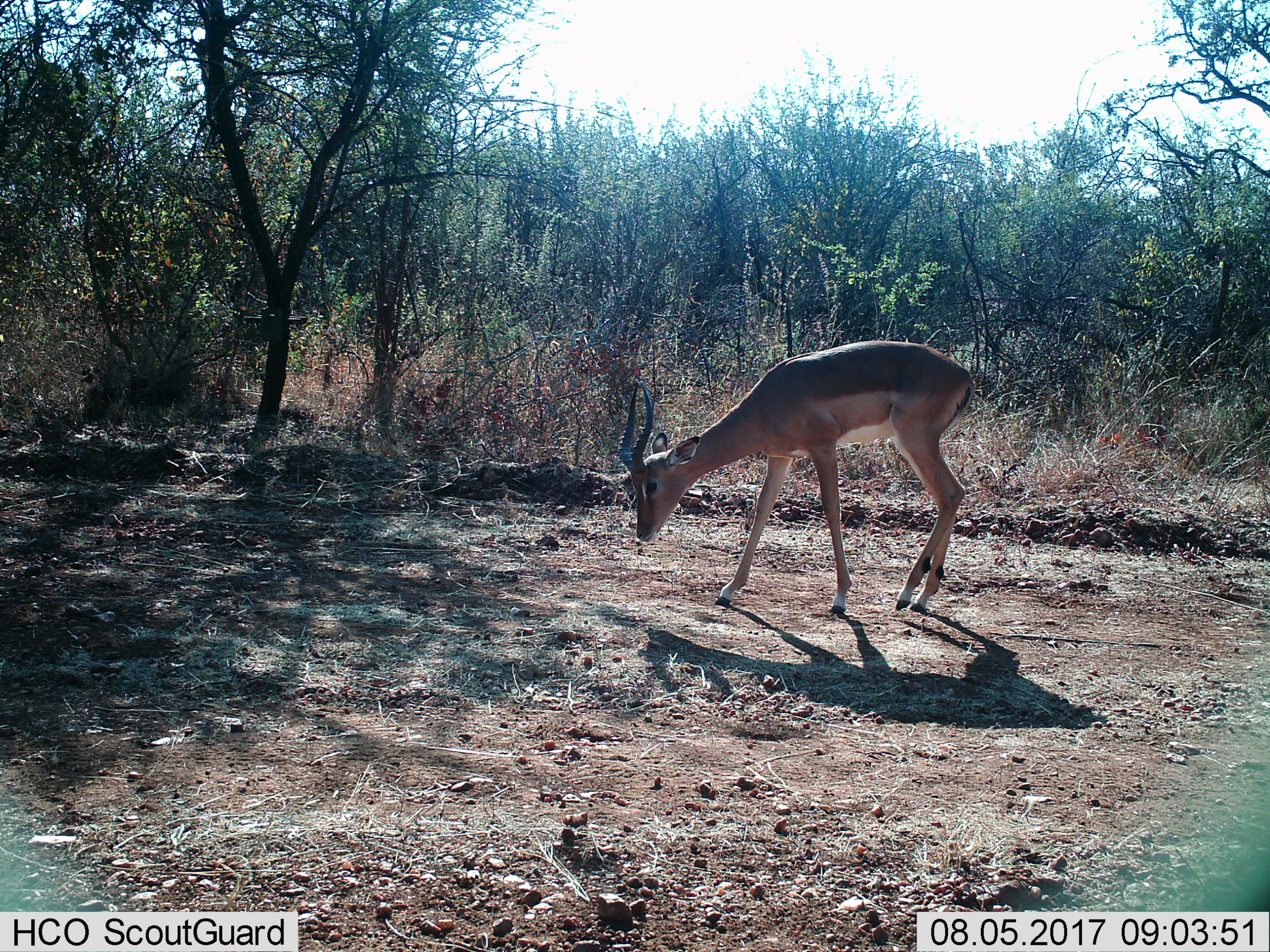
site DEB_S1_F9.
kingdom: Animalia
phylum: Chordata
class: Mammalia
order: Artiodactyla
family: Bovidae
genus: Aepyceros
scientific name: Aepyceros melampus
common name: impala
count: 1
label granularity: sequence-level